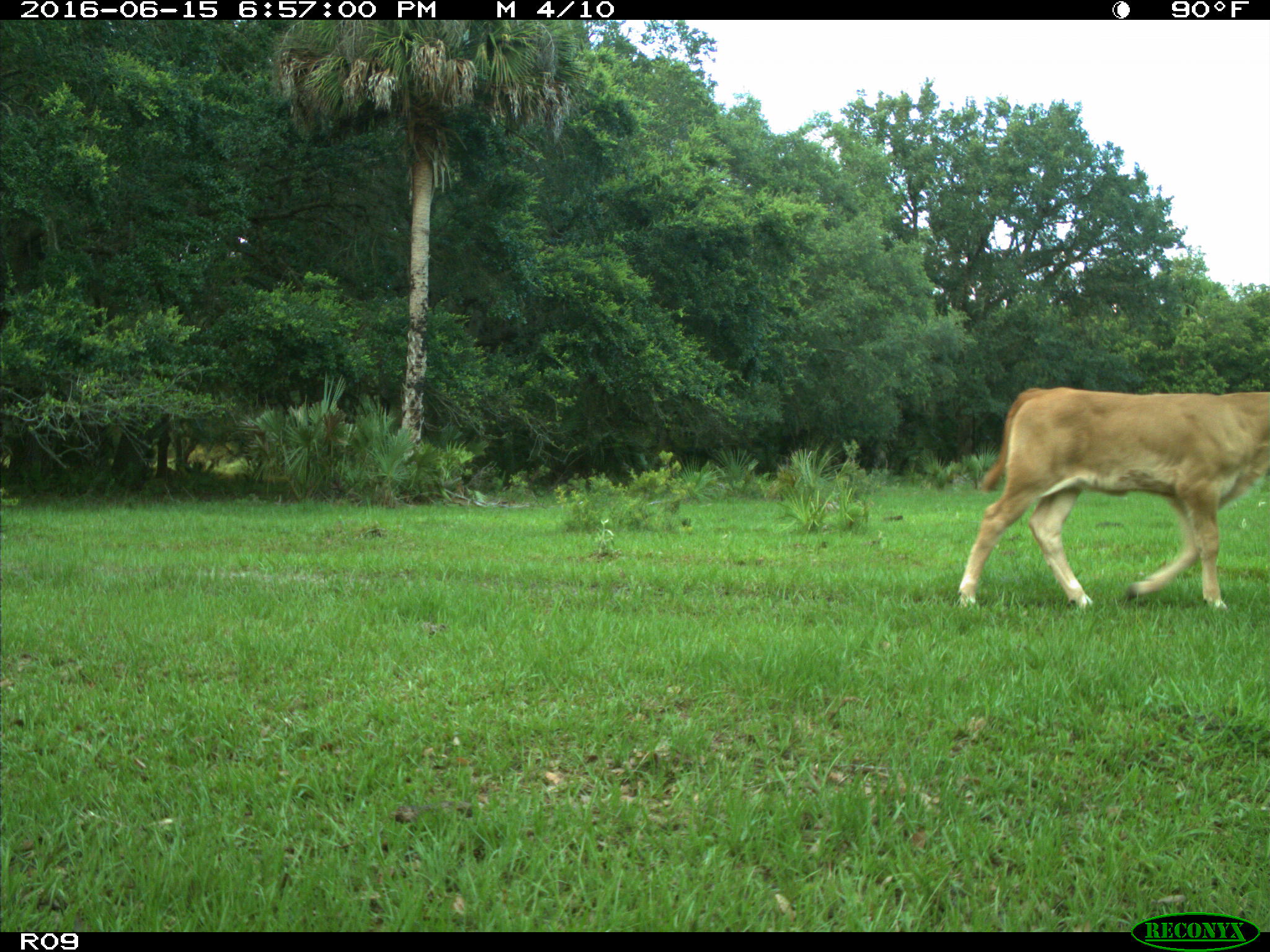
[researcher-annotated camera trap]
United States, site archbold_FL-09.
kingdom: Animalia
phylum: Chordata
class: Mammalia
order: Artiodactyla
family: Bovidae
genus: Bos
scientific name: Bos taurus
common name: domestic cow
Bos taurus (domestic cow).